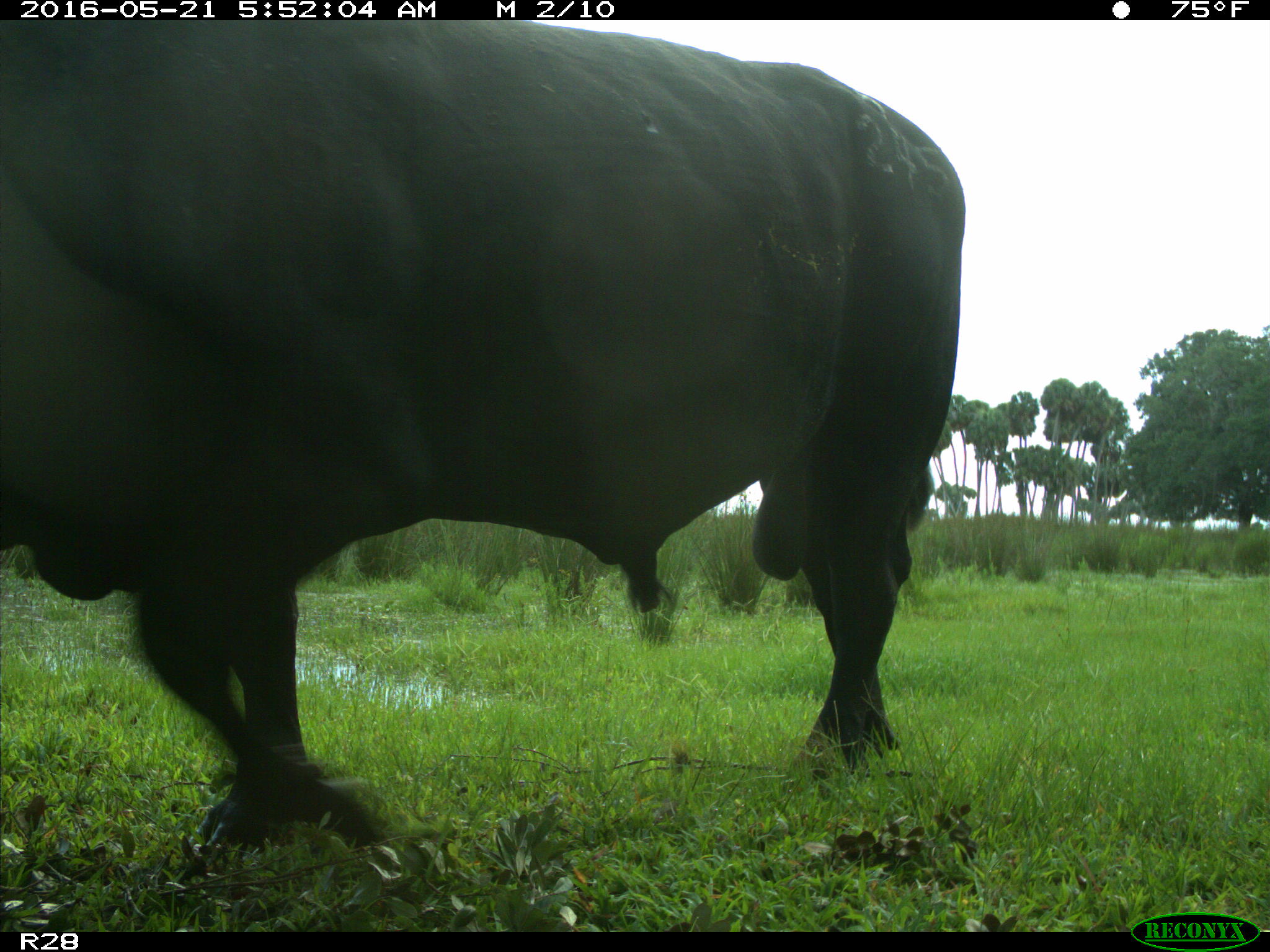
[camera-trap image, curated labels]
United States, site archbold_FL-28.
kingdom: Animalia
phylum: Chordata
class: Mammalia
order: Artiodactyla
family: Bovidae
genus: Bos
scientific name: Bos taurus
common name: domestic cow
Bos taurus (domestic cow).